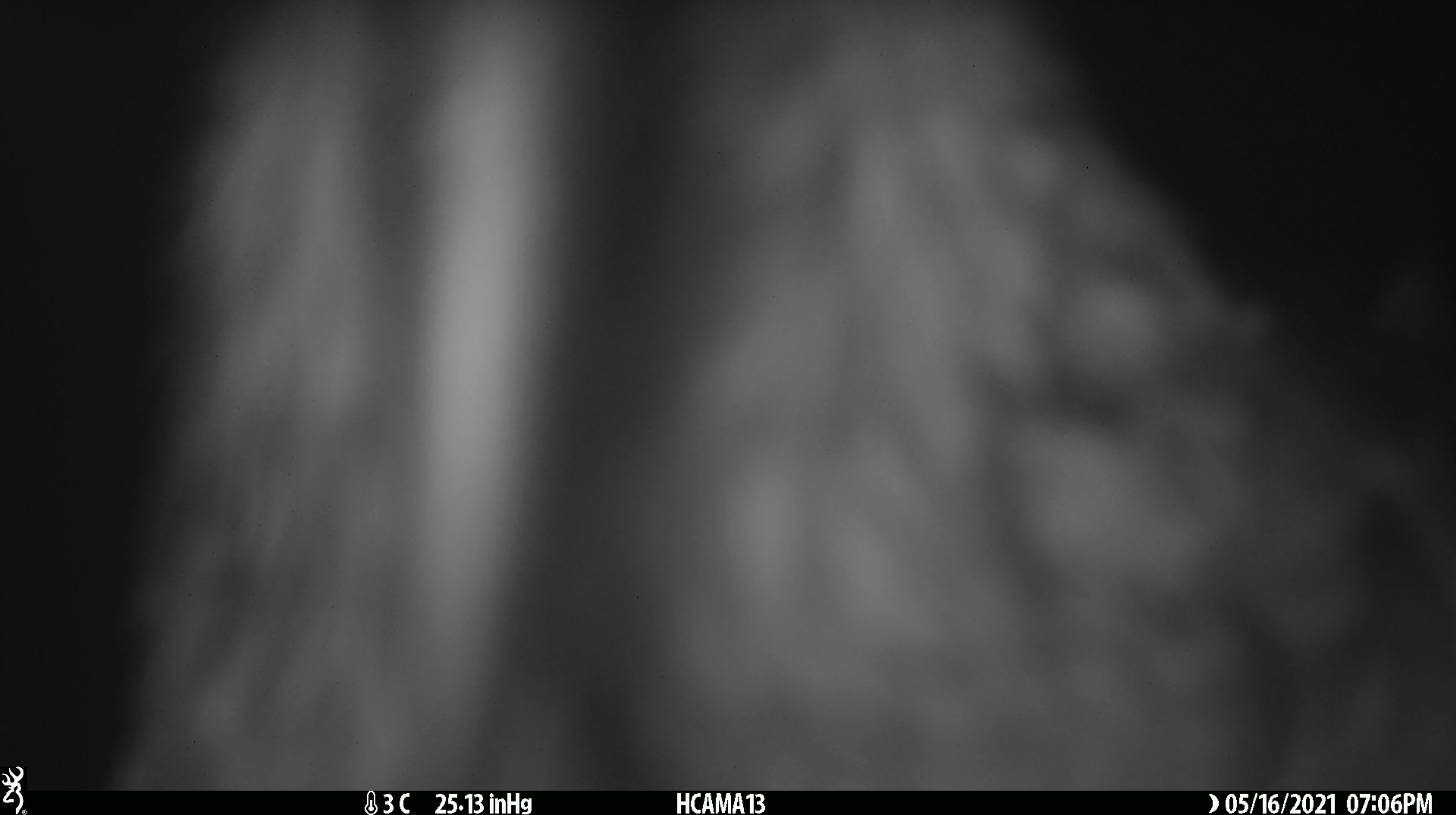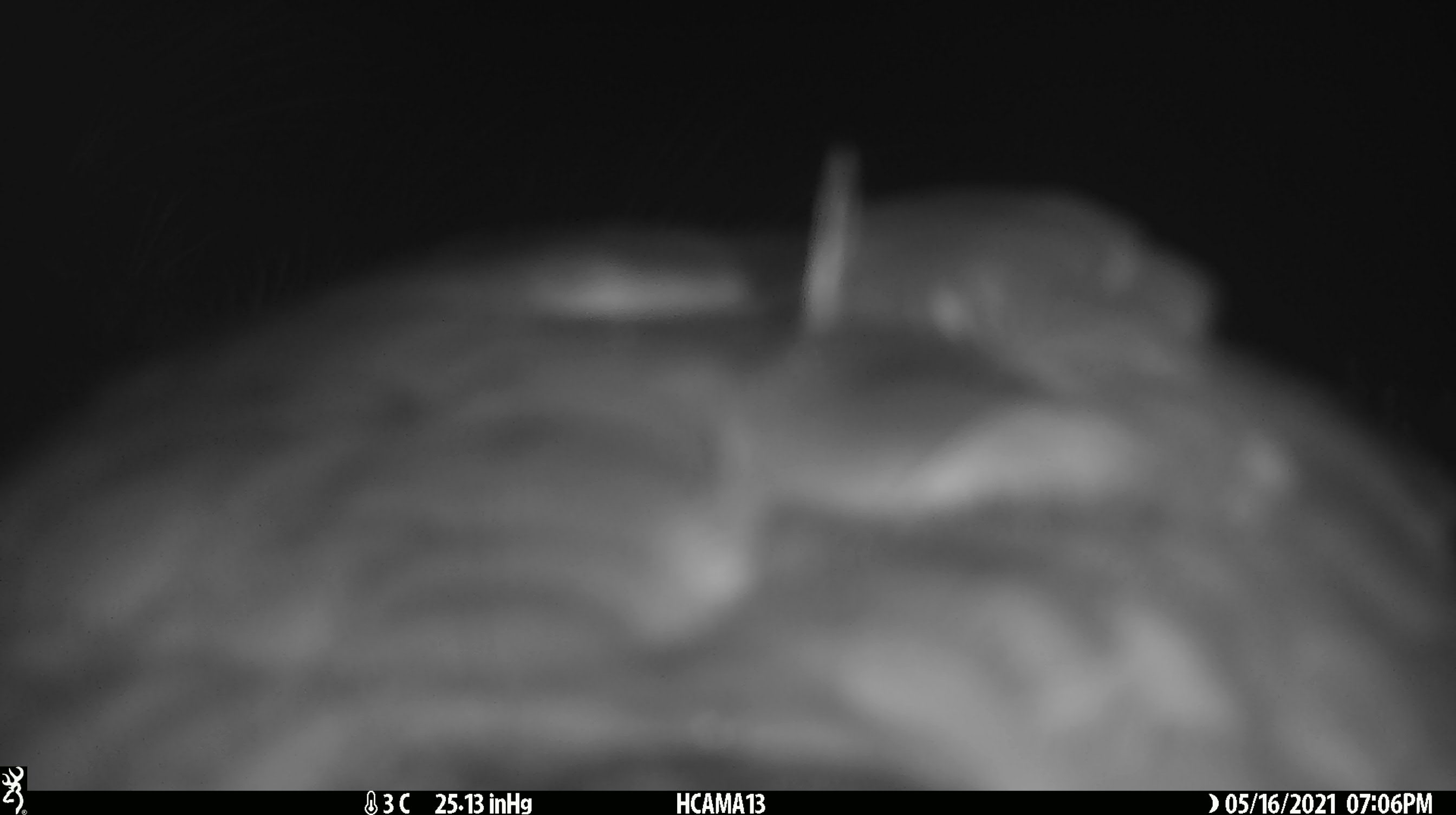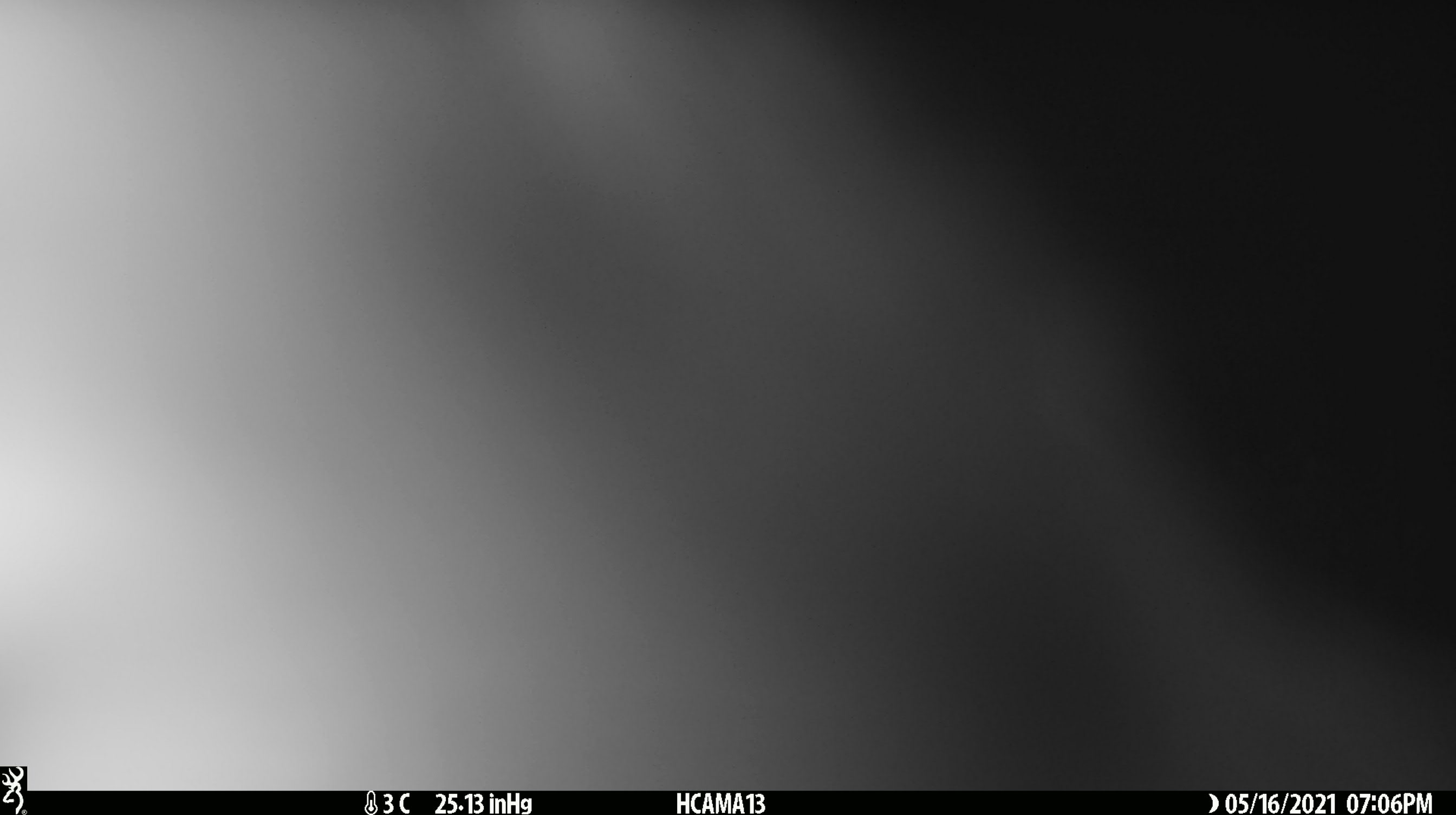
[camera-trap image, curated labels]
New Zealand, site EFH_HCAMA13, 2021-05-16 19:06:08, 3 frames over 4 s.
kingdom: Animalia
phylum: Chordata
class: Aves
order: Psittaciformes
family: Strigopidae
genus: Nestor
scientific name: Nestor notabilis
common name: kea